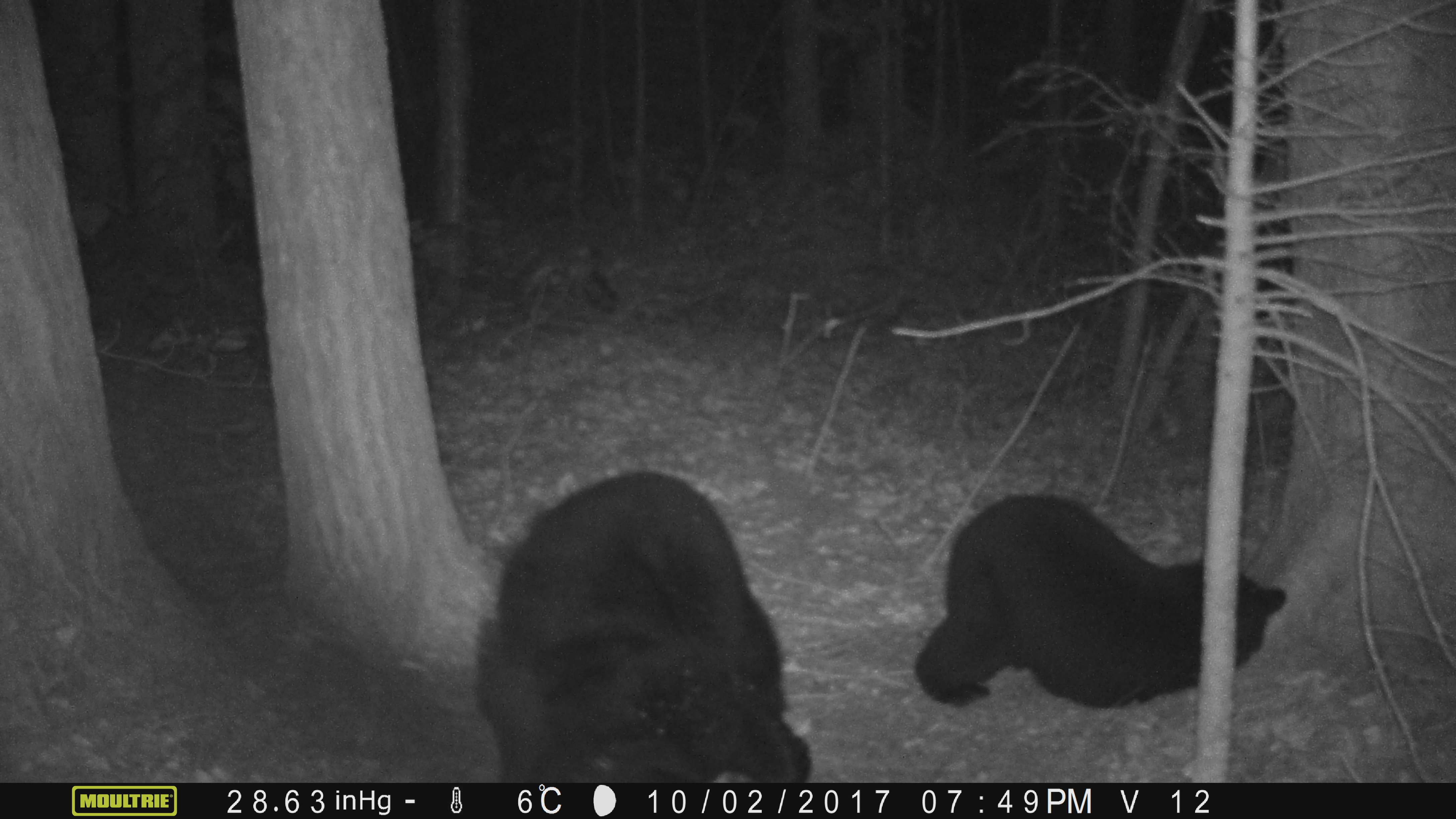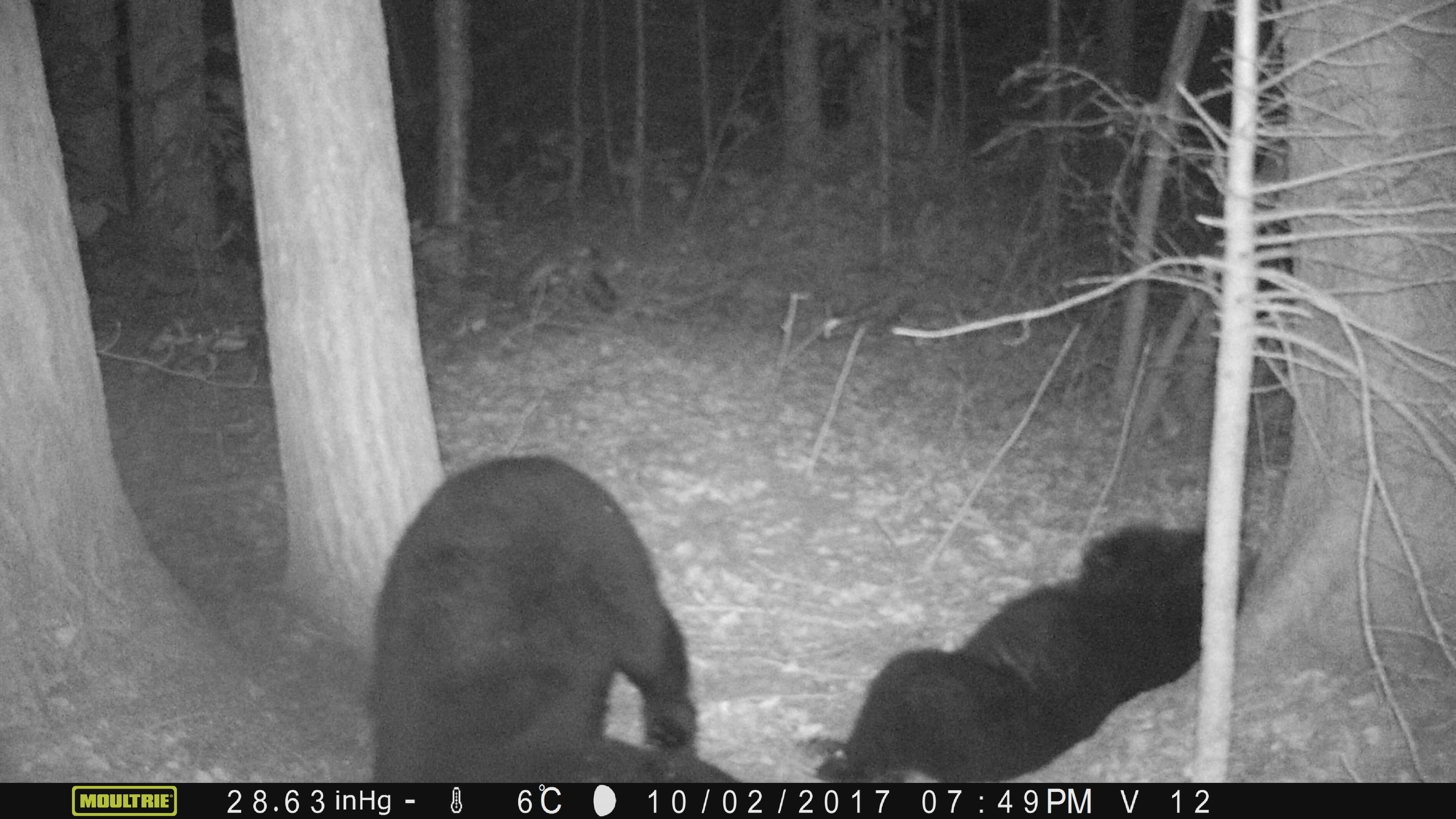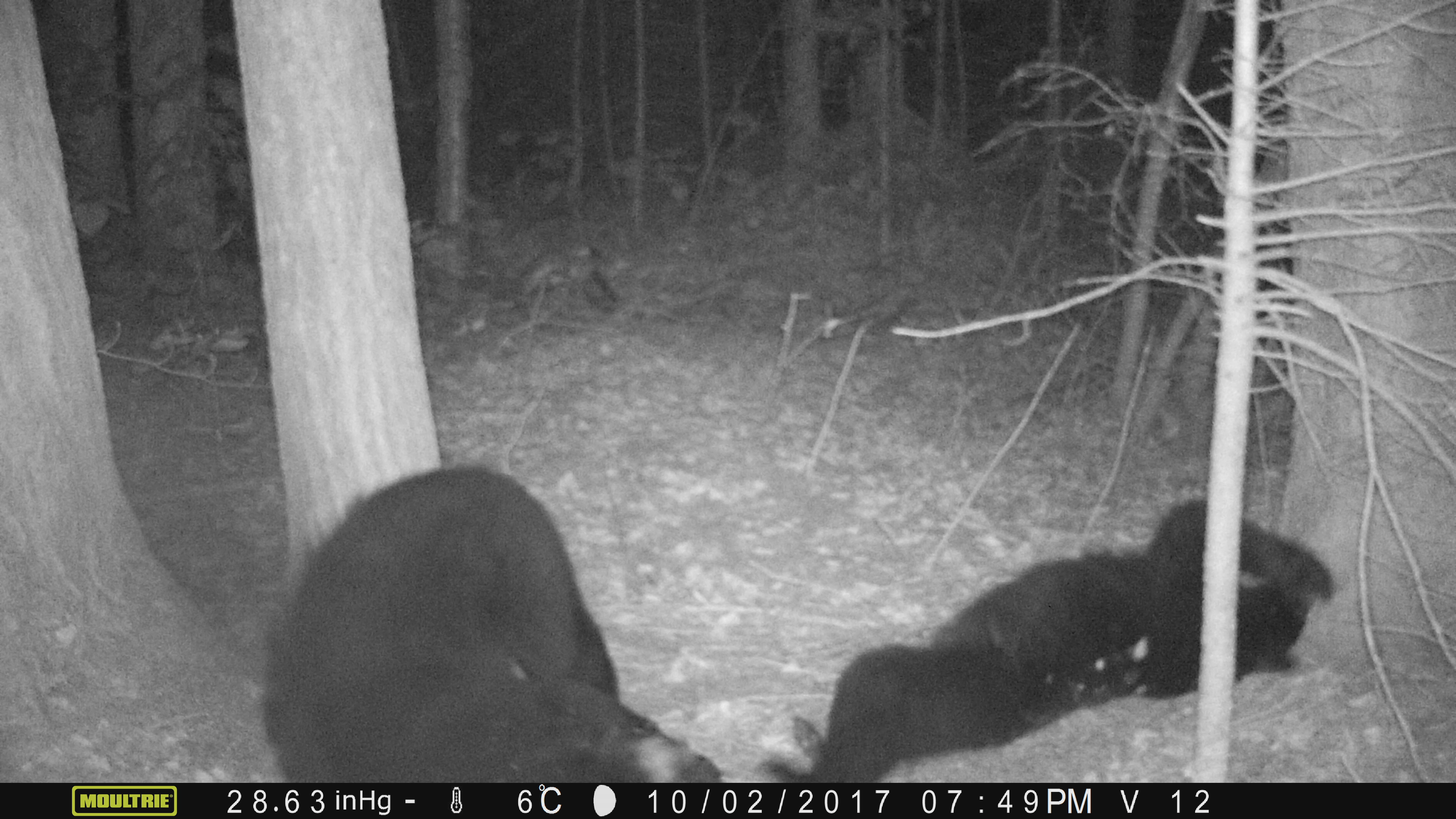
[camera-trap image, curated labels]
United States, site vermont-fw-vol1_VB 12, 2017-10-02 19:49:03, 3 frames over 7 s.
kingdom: Animalia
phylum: Chordata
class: Mammalia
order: Carnivora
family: Ursidae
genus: Ursus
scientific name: Ursus americanus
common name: black bear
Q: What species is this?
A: Black bear (Ursus americanus).